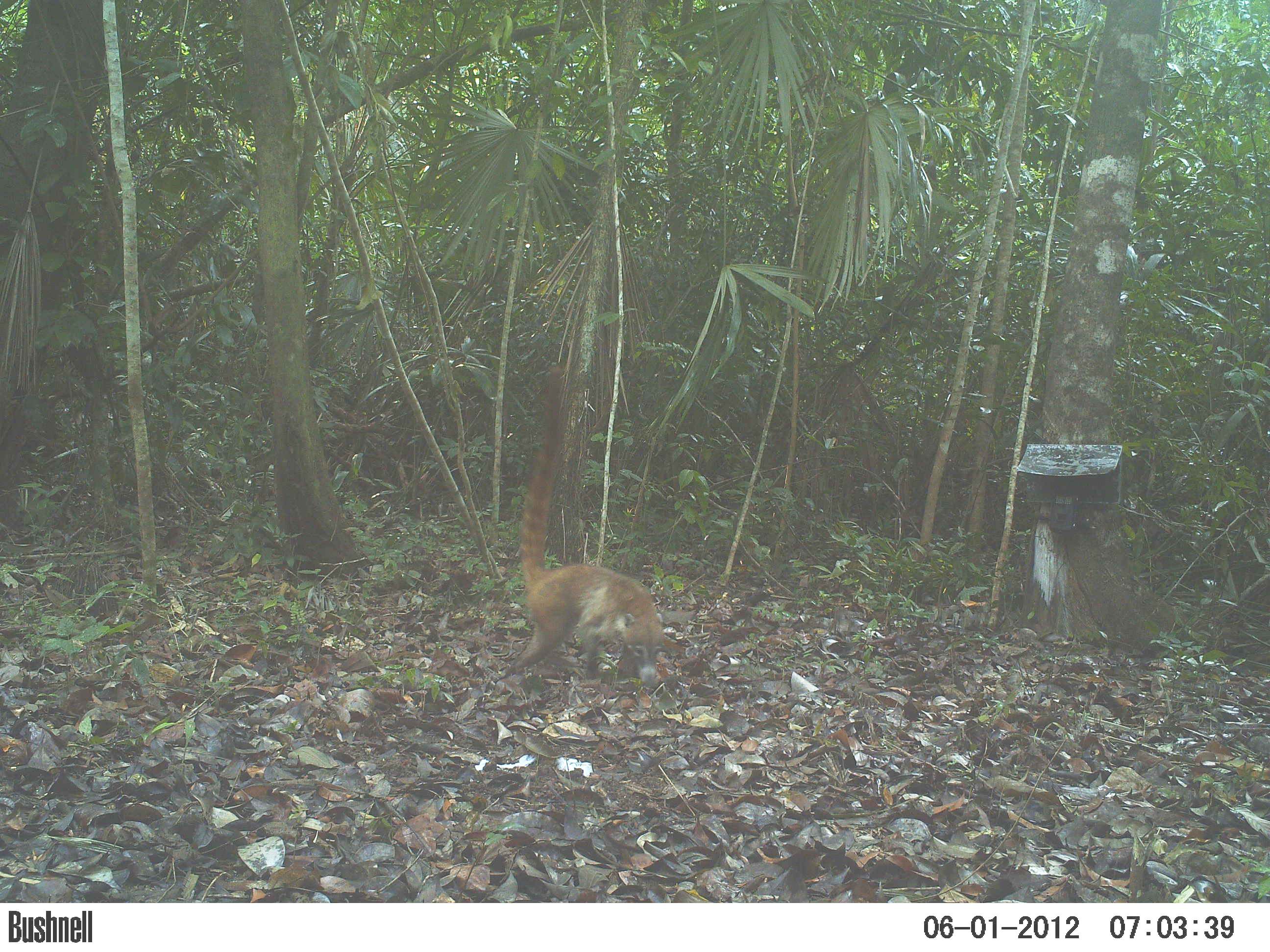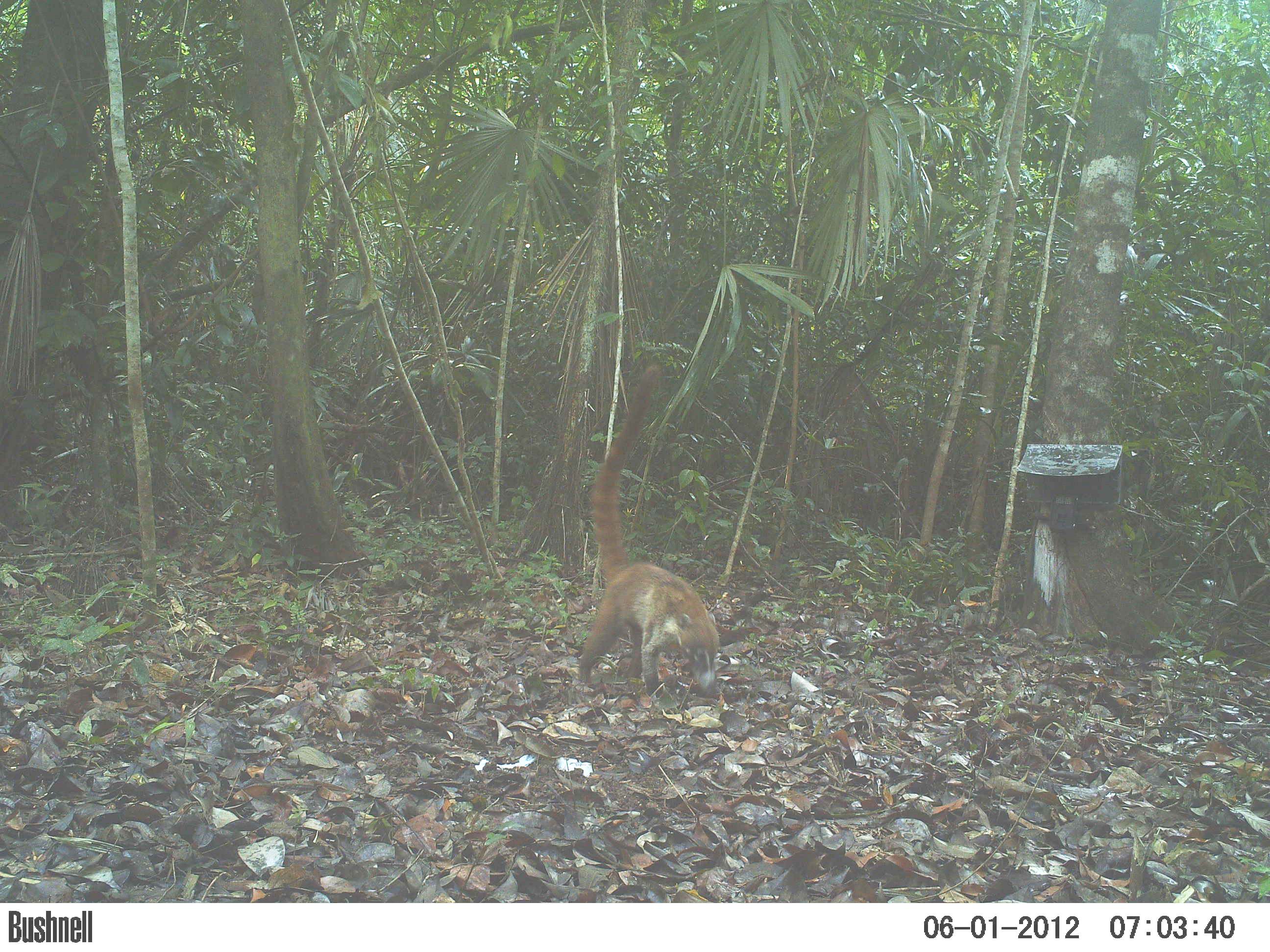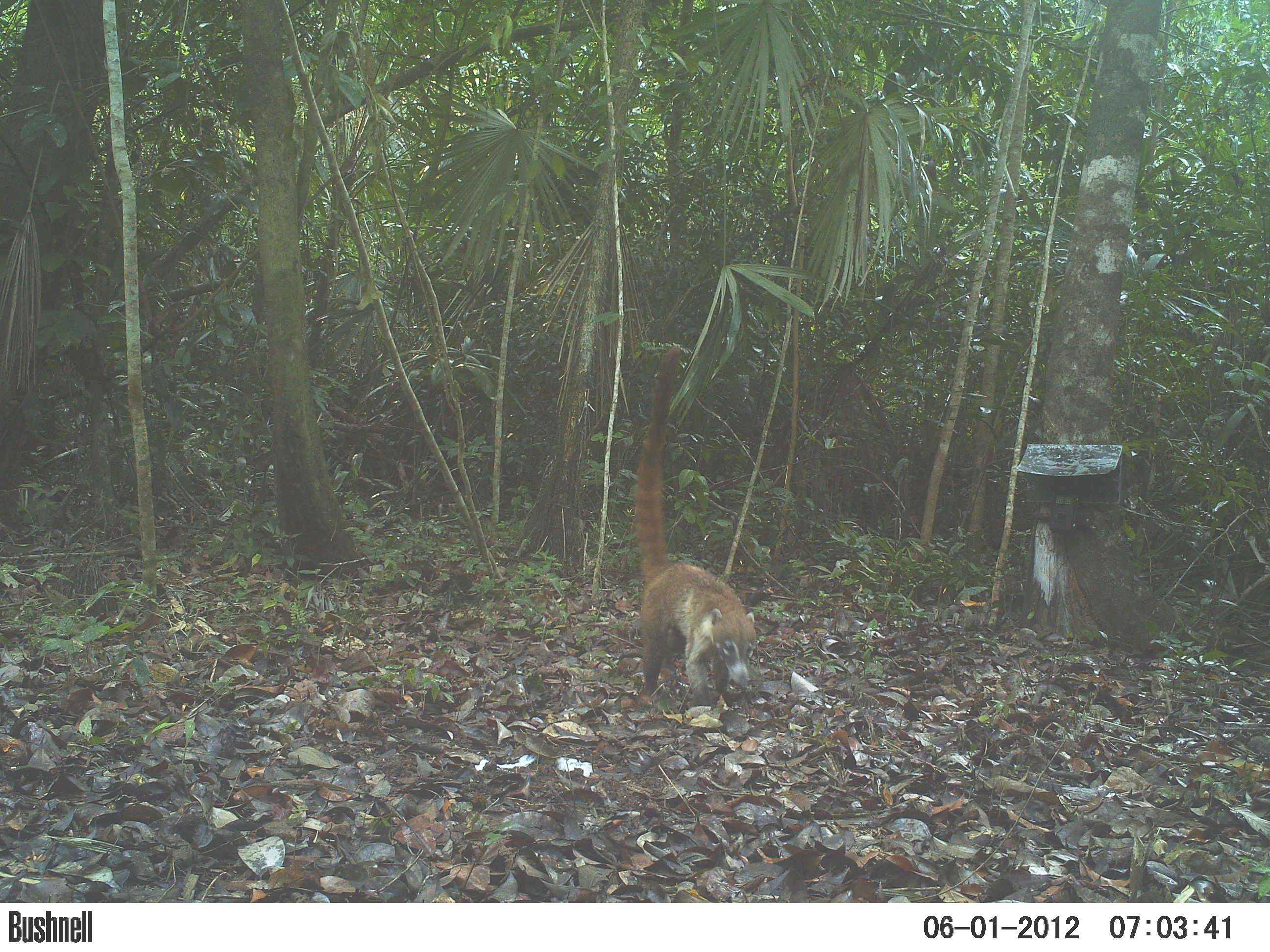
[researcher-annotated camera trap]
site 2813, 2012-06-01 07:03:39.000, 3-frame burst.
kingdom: Animalia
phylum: Chordata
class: Mammalia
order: Carnivora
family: Procyonidae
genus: Nasua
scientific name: Nasua narica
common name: white-nosed coati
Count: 1.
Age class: adult.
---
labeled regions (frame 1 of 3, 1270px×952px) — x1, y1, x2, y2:
nasua narica: 499, 363, 666, 693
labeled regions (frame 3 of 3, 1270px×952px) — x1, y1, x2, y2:
nasua narica: 630, 345, 758, 711